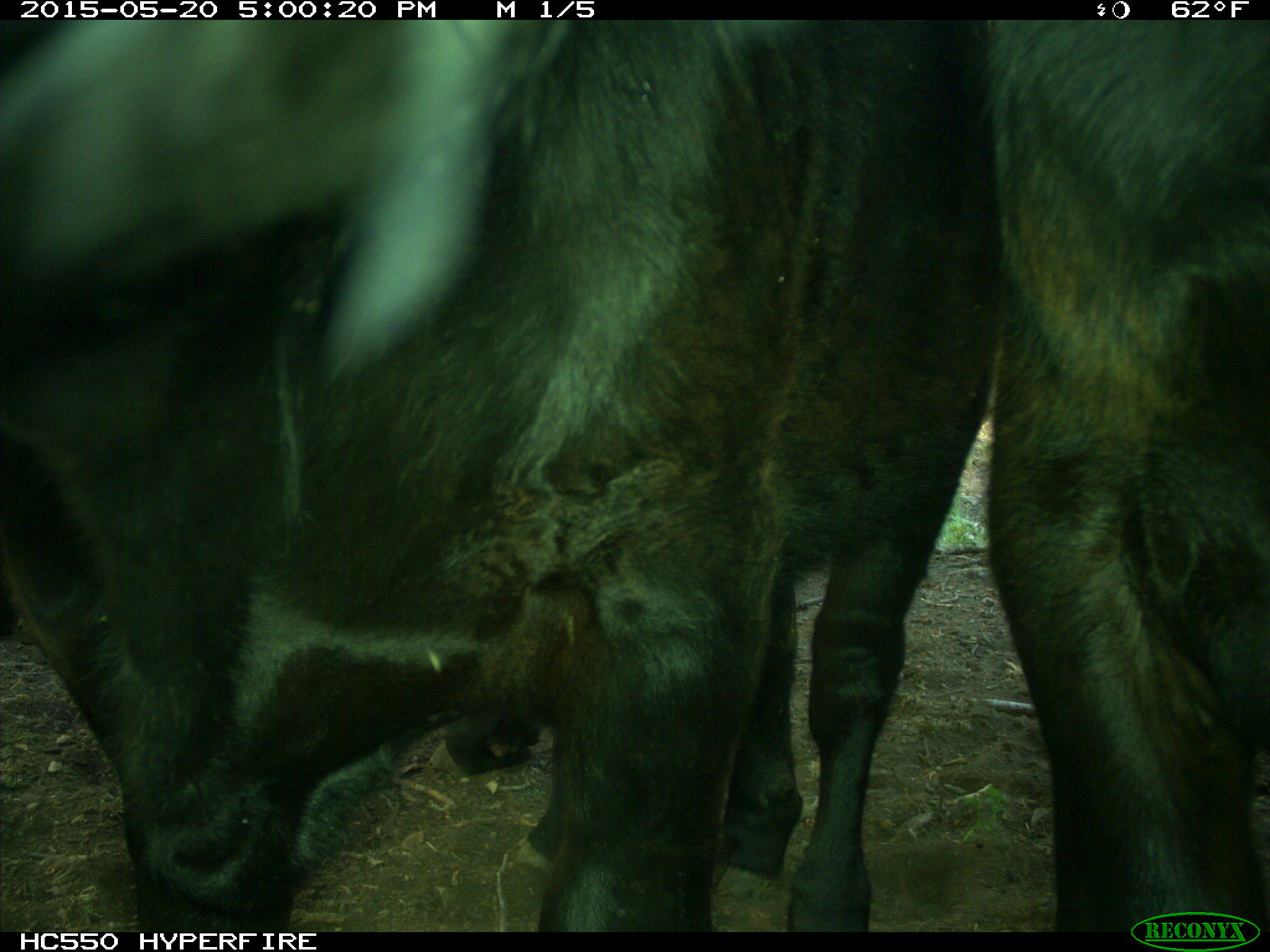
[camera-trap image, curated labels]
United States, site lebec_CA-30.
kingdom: Animalia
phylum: Chordata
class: Mammalia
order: Artiodactyla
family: Bovidae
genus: Bos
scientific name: Bos taurus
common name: domestic cow